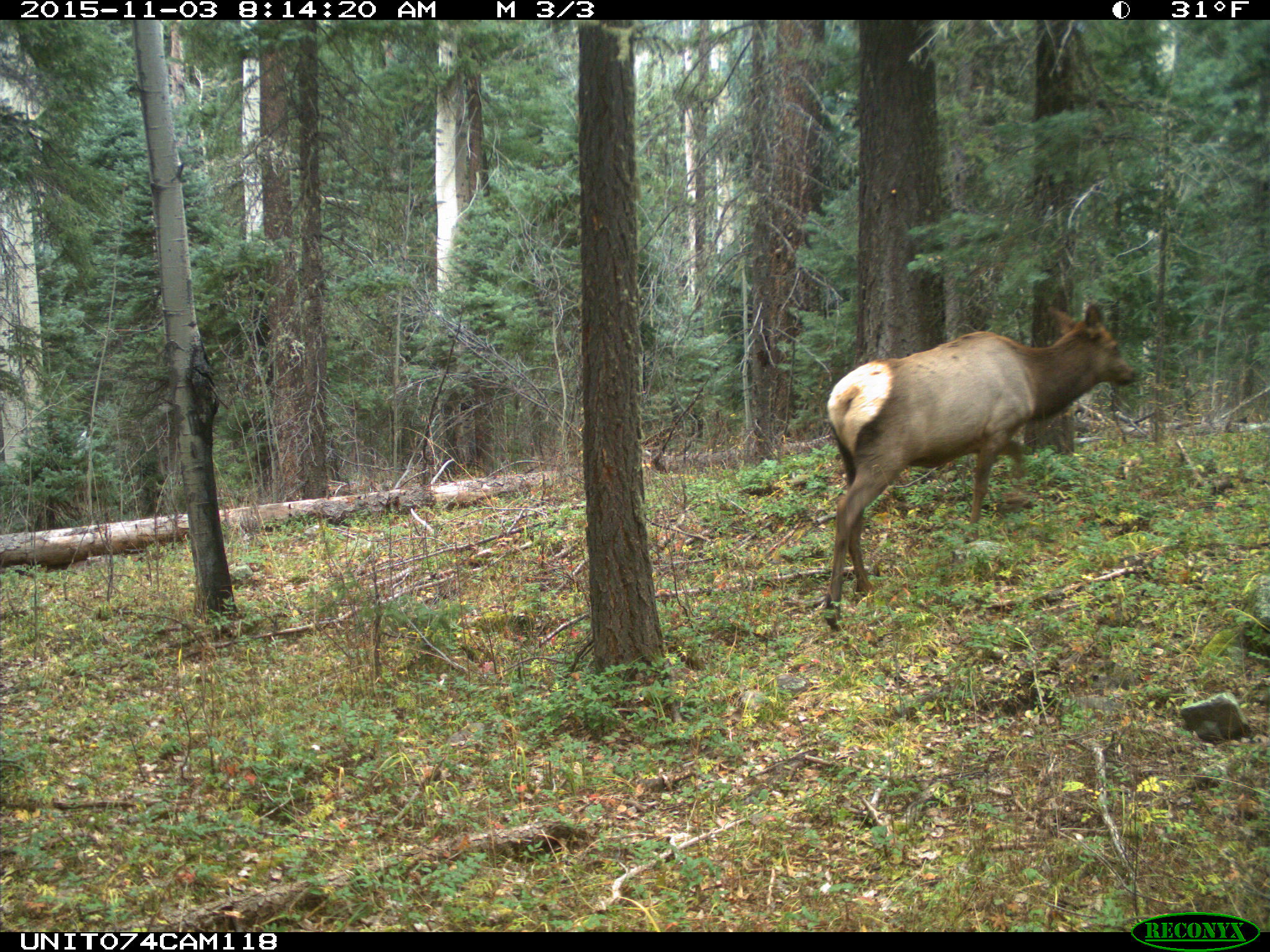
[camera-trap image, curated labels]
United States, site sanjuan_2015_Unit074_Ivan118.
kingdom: Animalia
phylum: Chordata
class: Mammalia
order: Artiodactyla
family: Cervidae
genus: Cervus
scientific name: Cervus elaphus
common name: red deer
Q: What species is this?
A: Cervus elaphus (red deer).